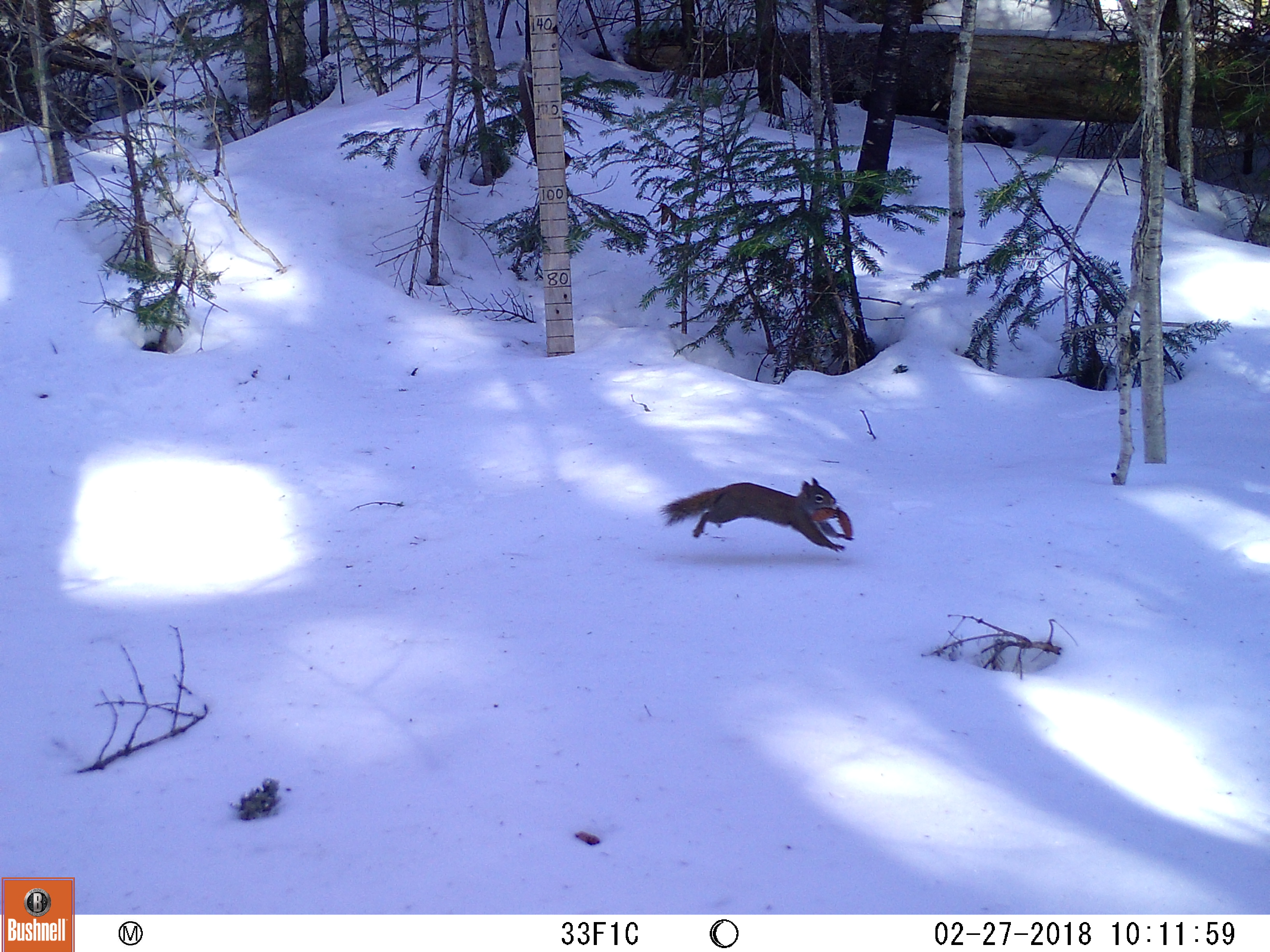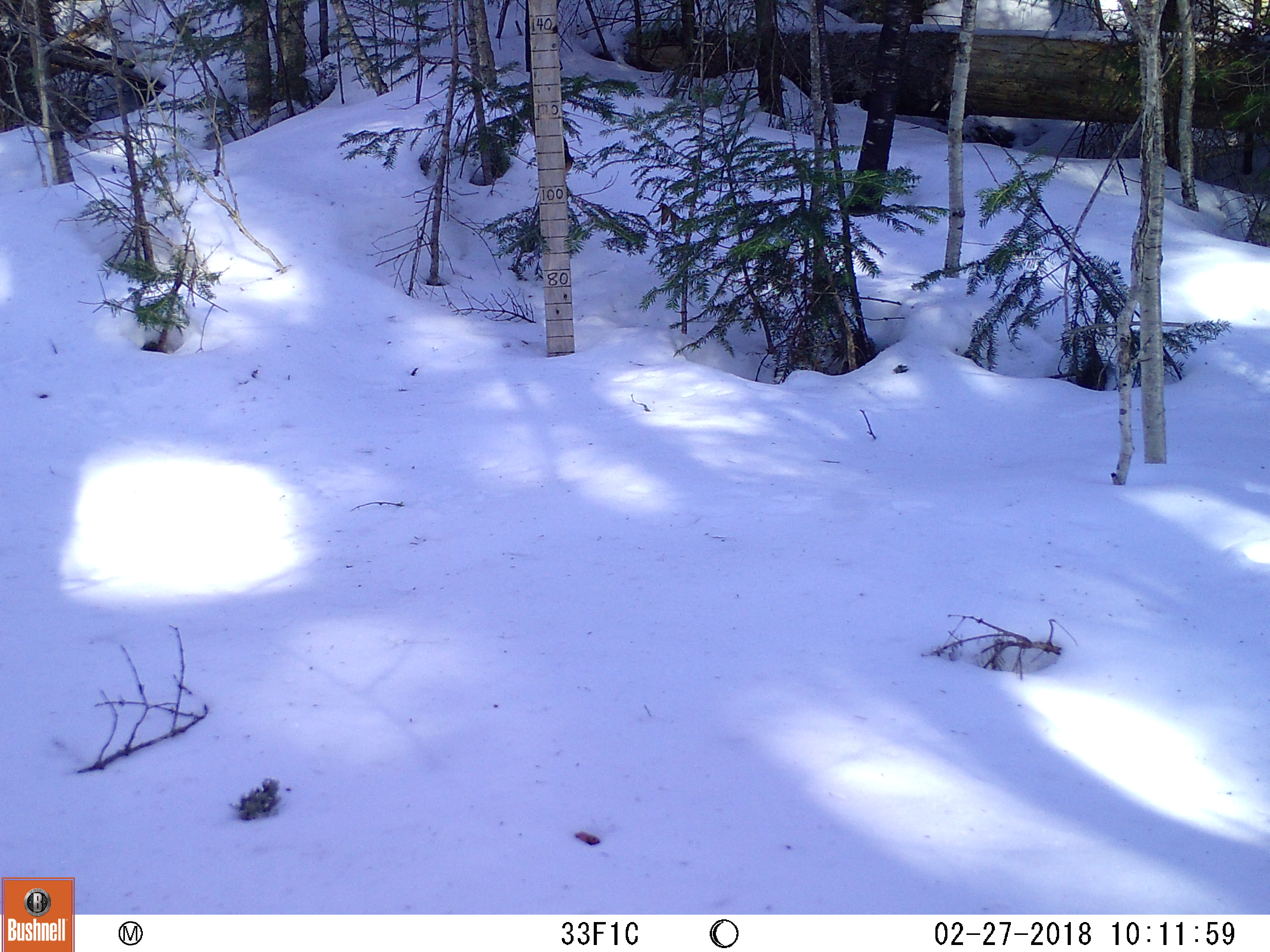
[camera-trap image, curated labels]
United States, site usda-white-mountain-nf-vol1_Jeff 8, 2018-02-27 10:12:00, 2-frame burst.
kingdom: Animalia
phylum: Chordata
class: Mammalia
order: Rodentia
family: Sciuridae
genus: Tamiasciurus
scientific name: Tamiasciurus hudsonicus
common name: red squirrel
Red squirrel (Tamiasciurus hudsonicus).